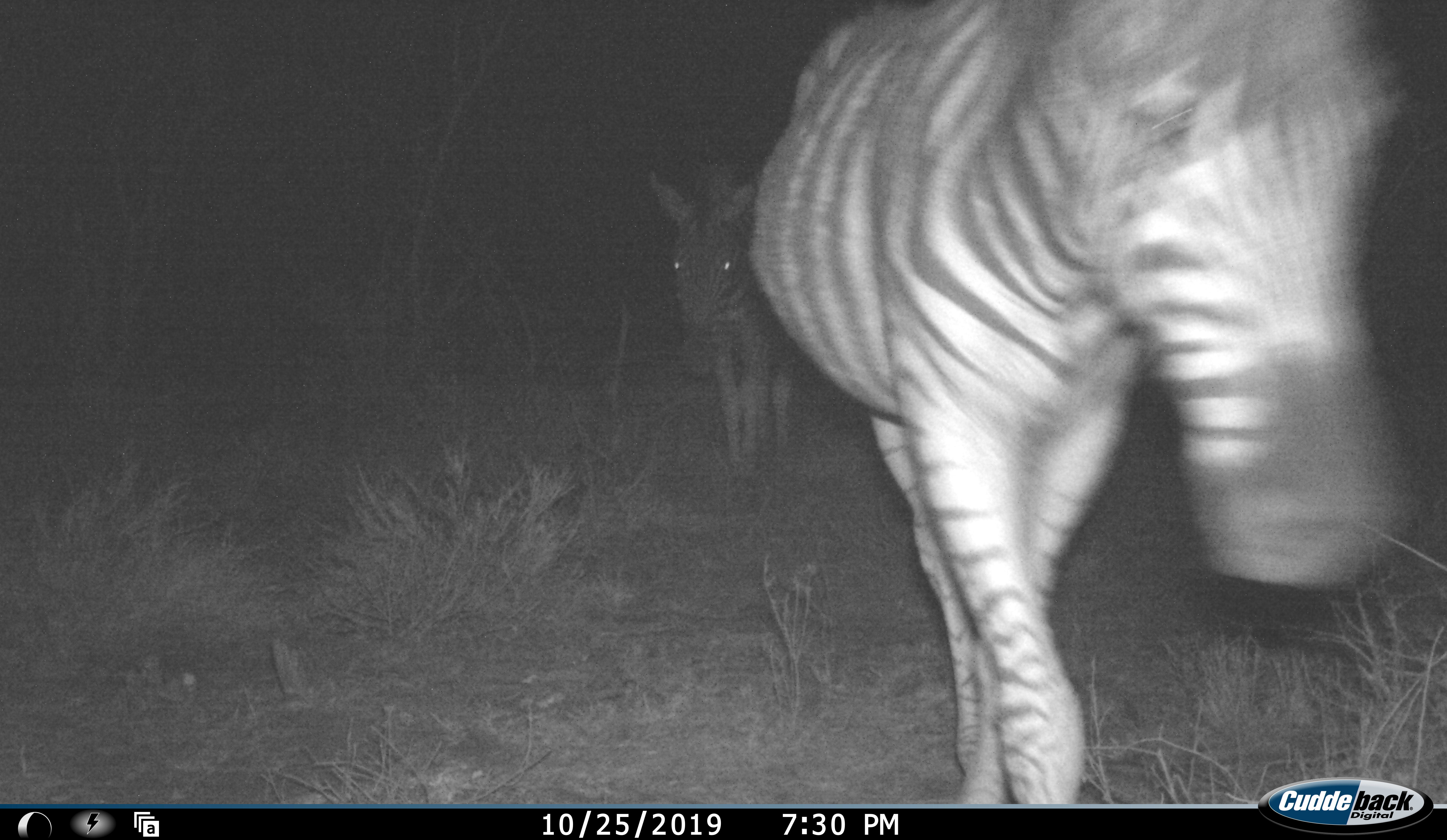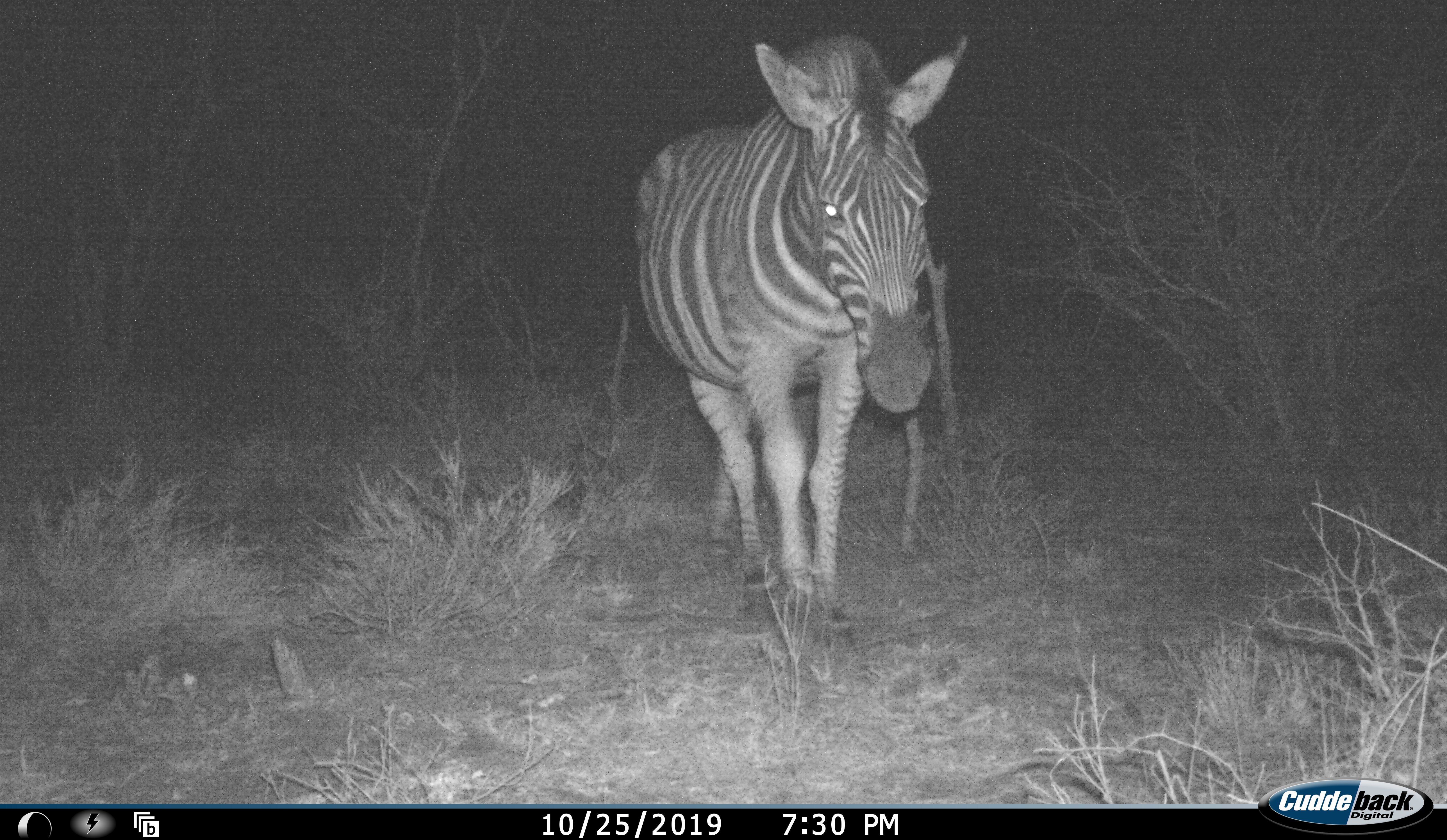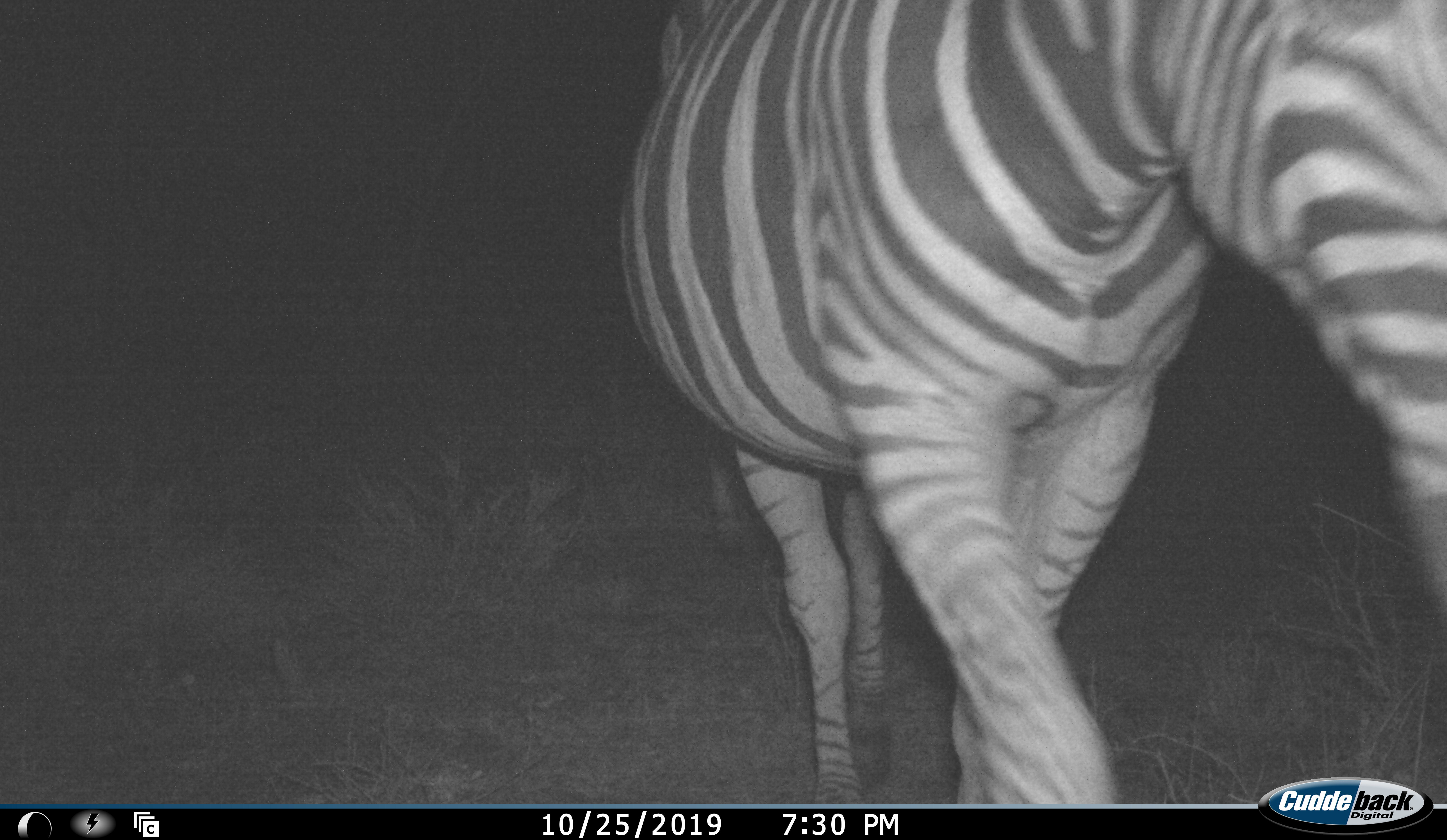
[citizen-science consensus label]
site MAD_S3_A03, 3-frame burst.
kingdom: Animalia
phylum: Chordata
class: Mammalia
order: Perissodactyla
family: Equidae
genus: Equus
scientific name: Equus quagga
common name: plains zebra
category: zebraplains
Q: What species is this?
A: Zebraplains (plains zebra) (Equus quagga).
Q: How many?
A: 2.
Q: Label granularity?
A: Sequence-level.